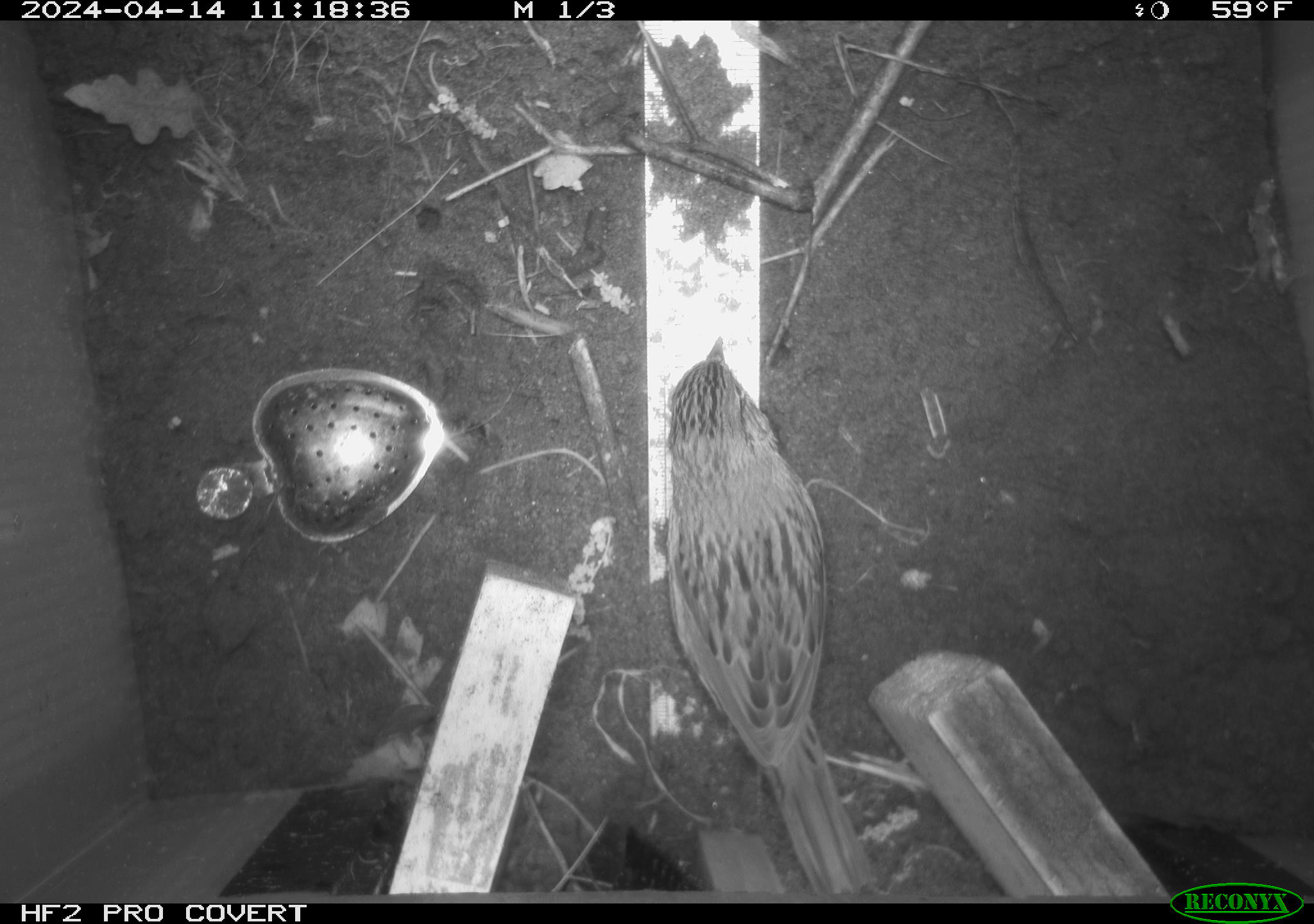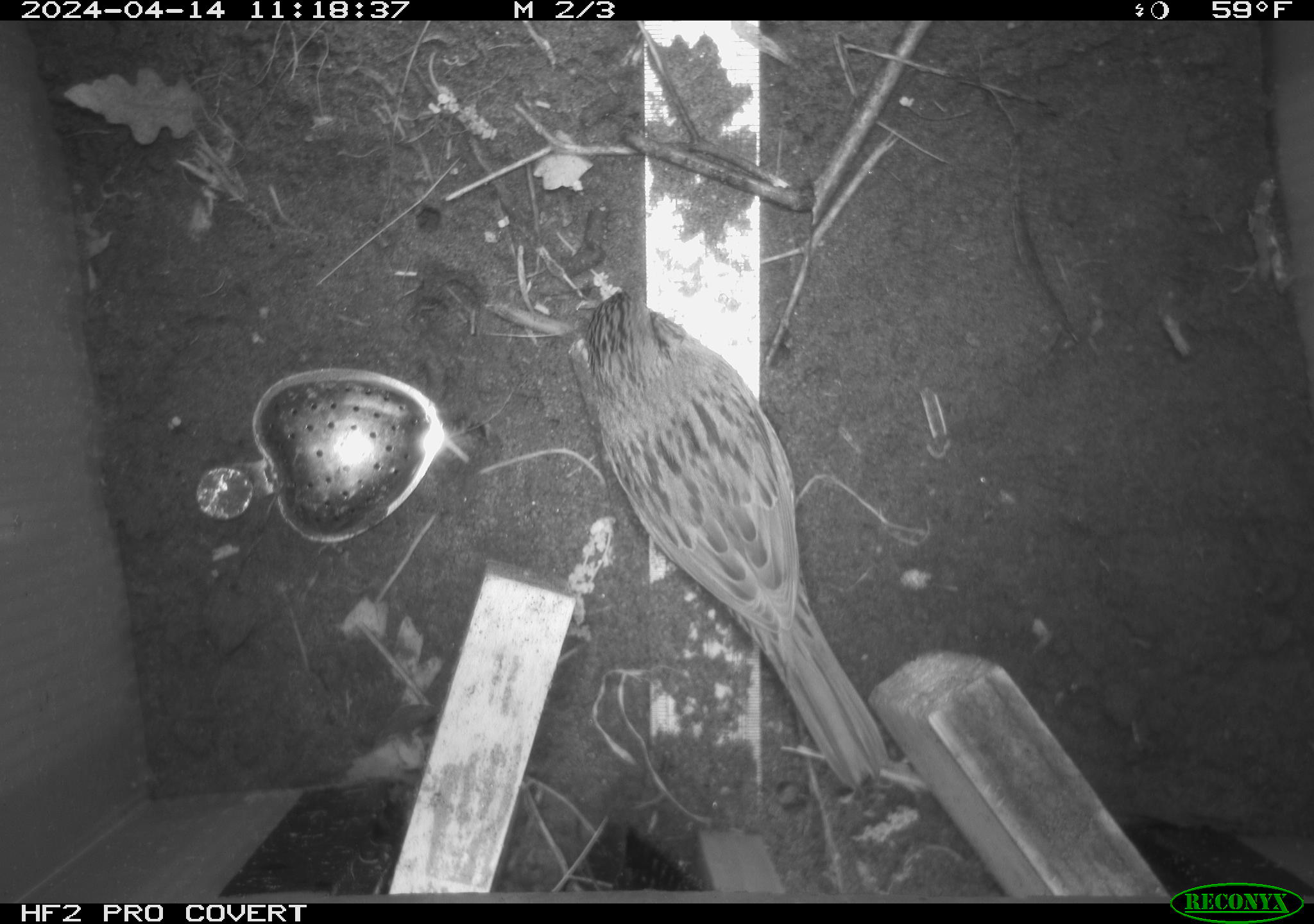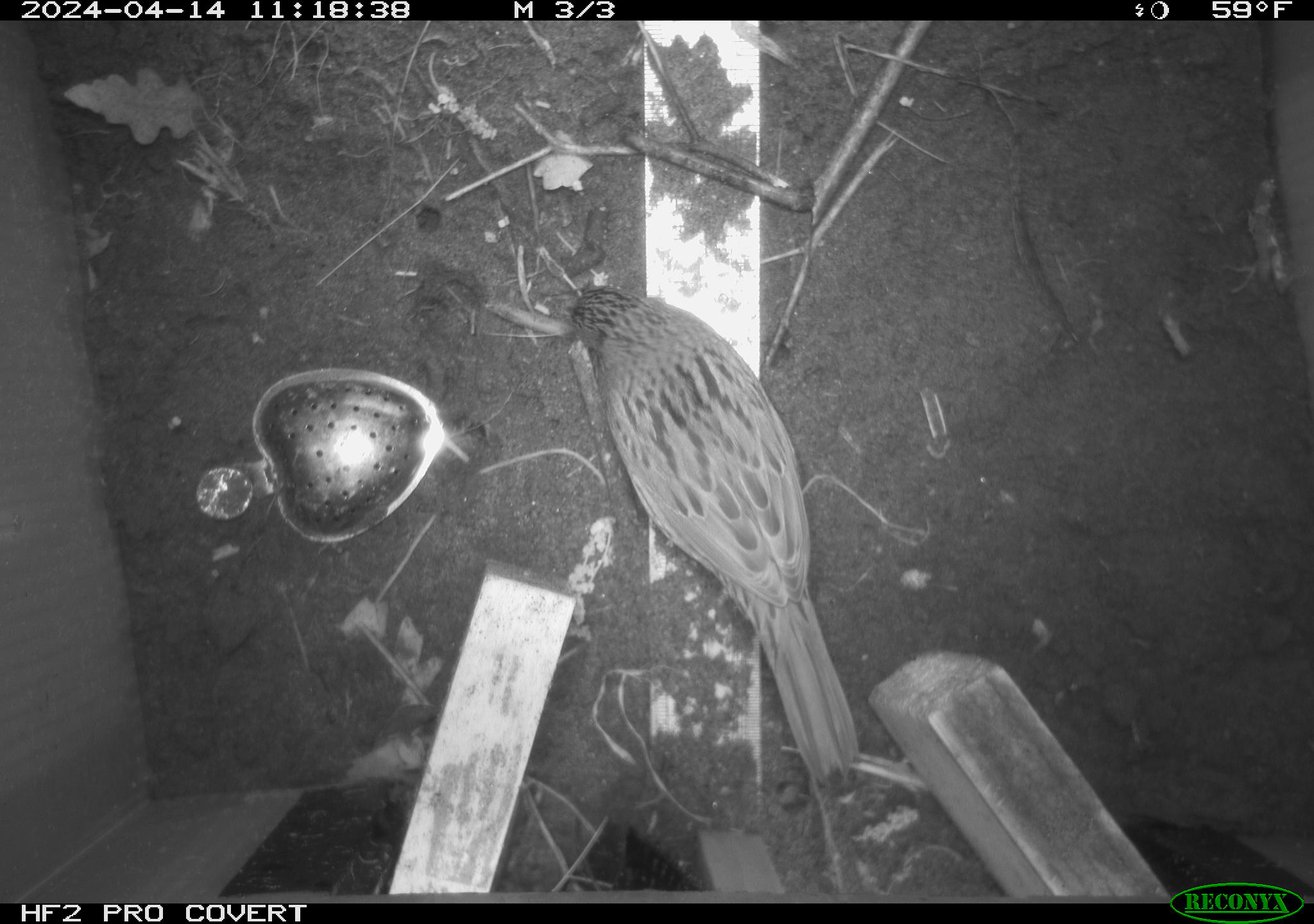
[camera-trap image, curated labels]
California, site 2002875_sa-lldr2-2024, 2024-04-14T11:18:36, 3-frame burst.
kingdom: Animalia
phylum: Chordata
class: Aves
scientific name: Aves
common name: bird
Bird (Aves).